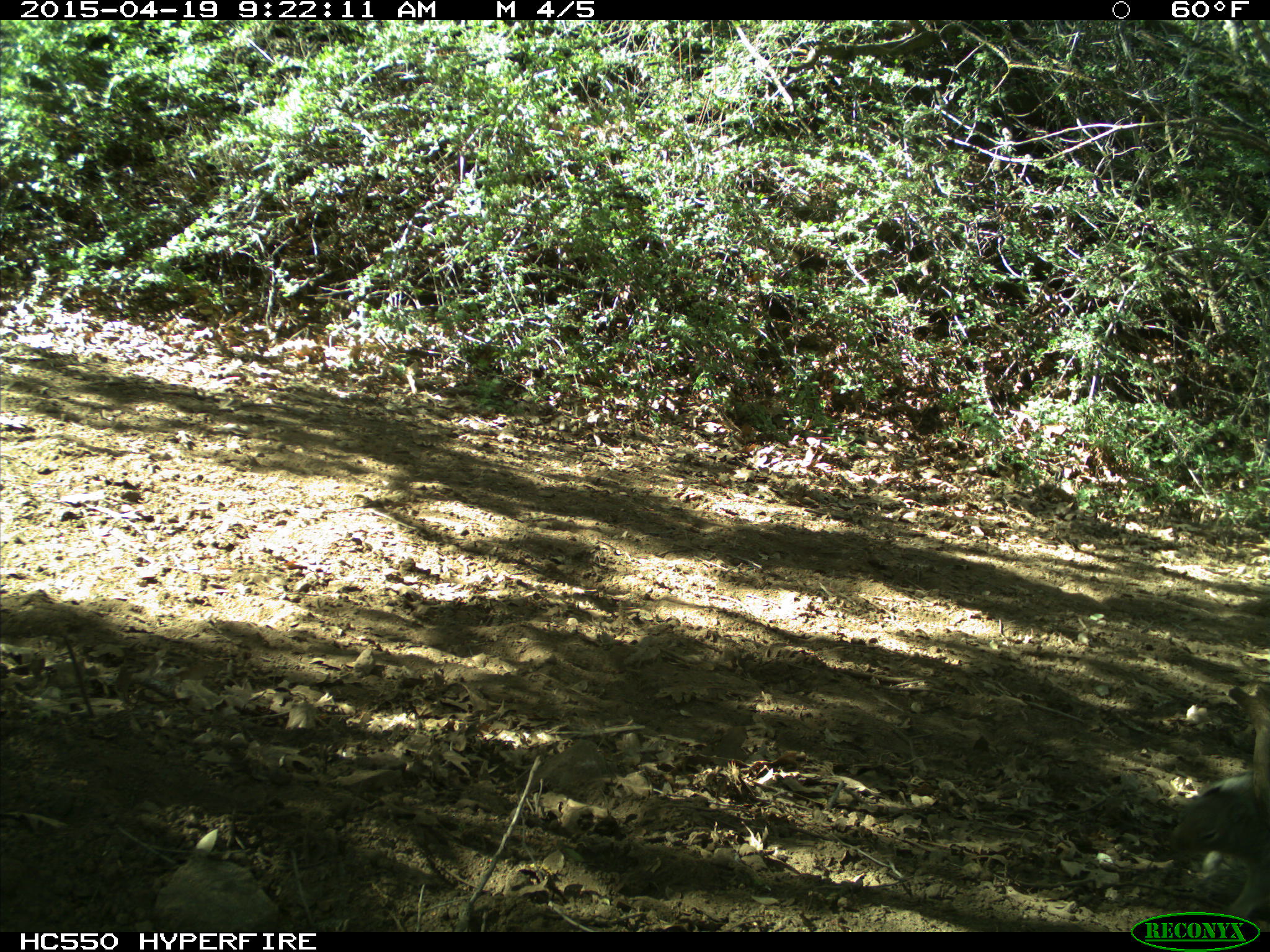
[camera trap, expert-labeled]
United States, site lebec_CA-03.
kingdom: Animalia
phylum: Chordata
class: Mammalia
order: Rodentia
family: Sciuridae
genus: Otospermophilus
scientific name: Otospermophilus beecheyi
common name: california ground squirrel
Otospermophilus beecheyi (california ground squirrel).